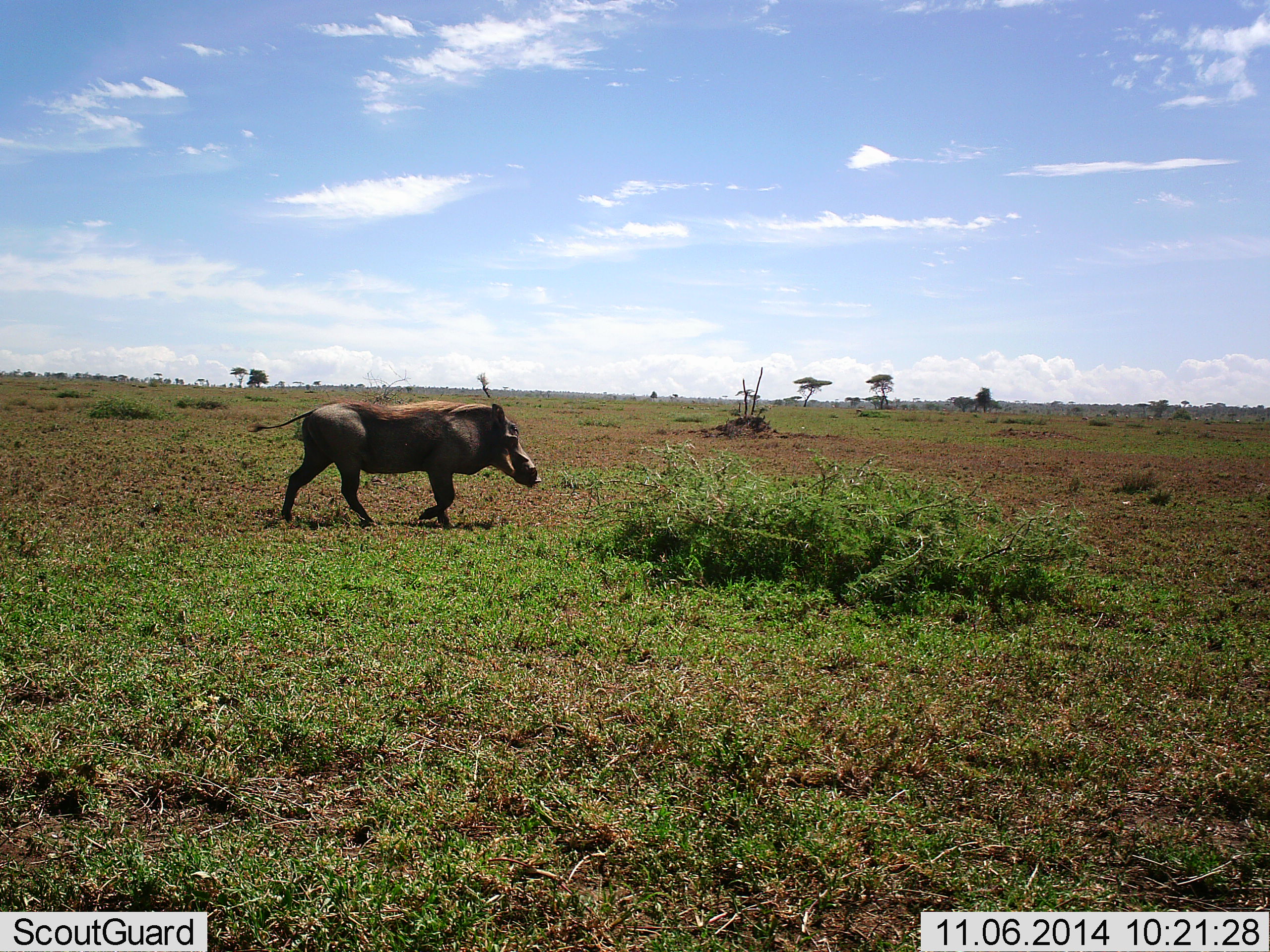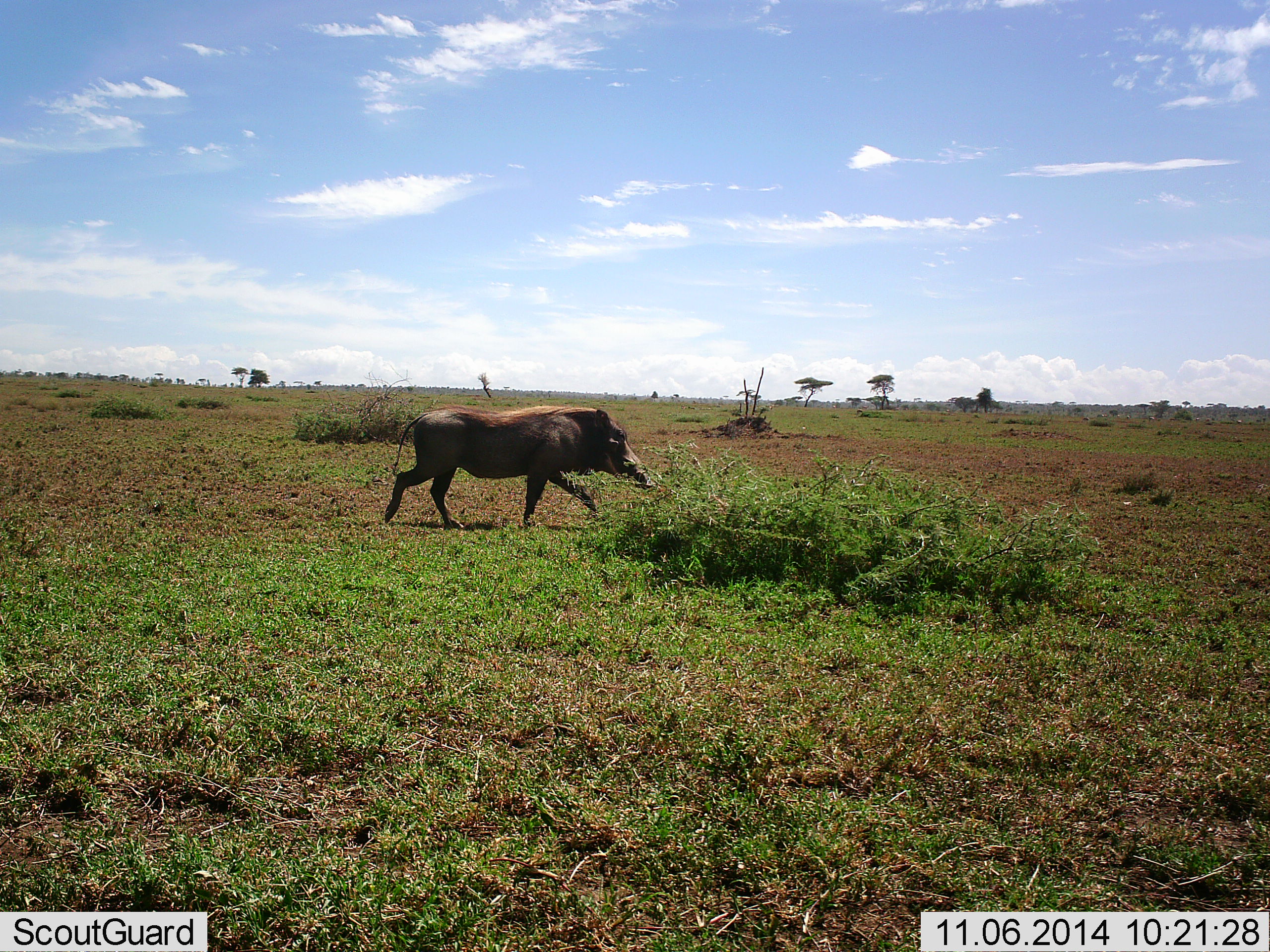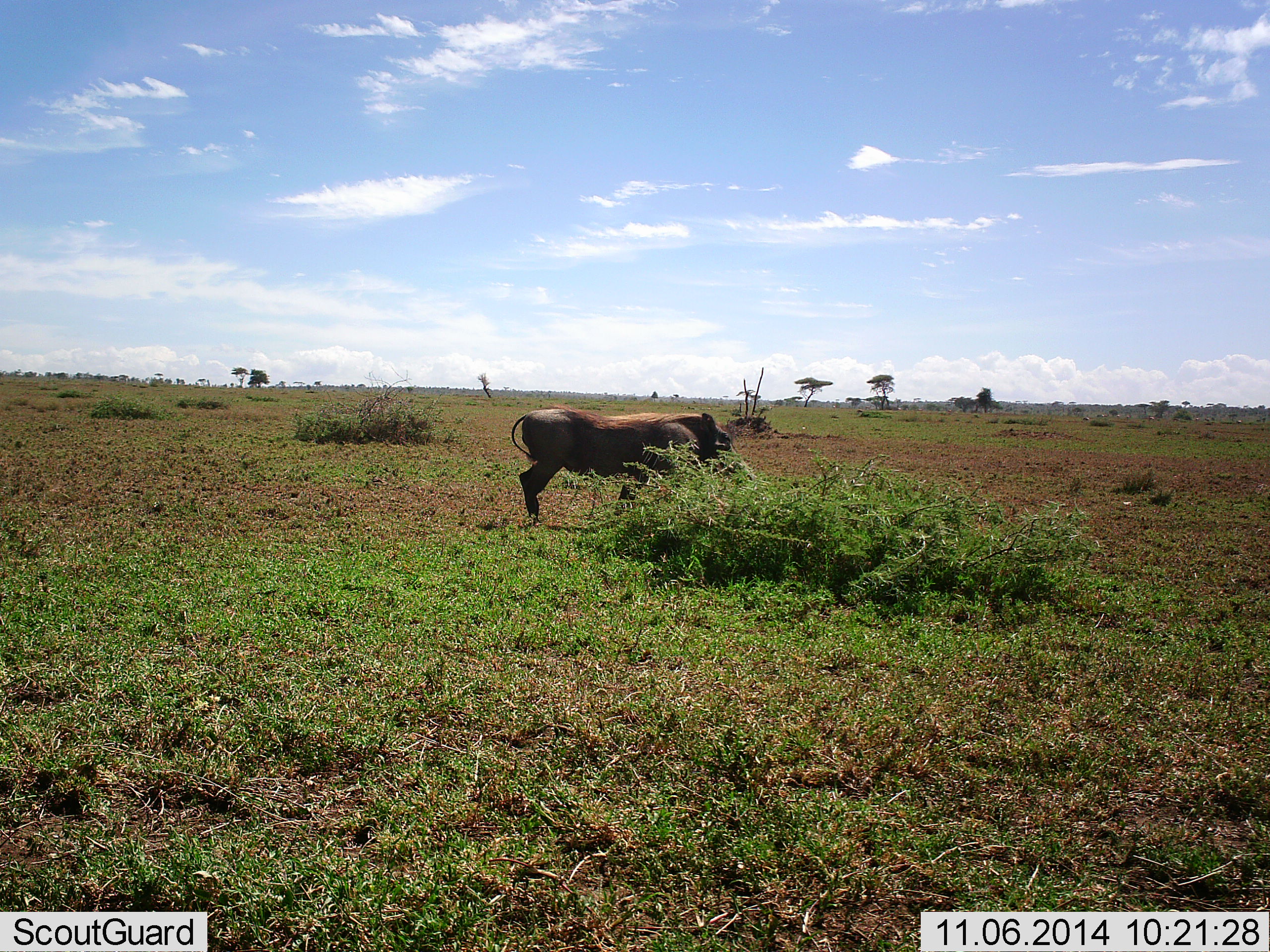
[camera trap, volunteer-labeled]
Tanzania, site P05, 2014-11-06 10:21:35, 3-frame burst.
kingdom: Animalia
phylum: Chordata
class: Mammalia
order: Artiodactyla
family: Suidae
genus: Phacochoerus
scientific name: Phacochoerus africanus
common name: warthog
Warthog (Phacochoerus africanus), count 1. Behavior (volunteer vote fractions): standing 0%, resting 0%, moving 100%, interacting 0%. Young present (vote fraction): 0%. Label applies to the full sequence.